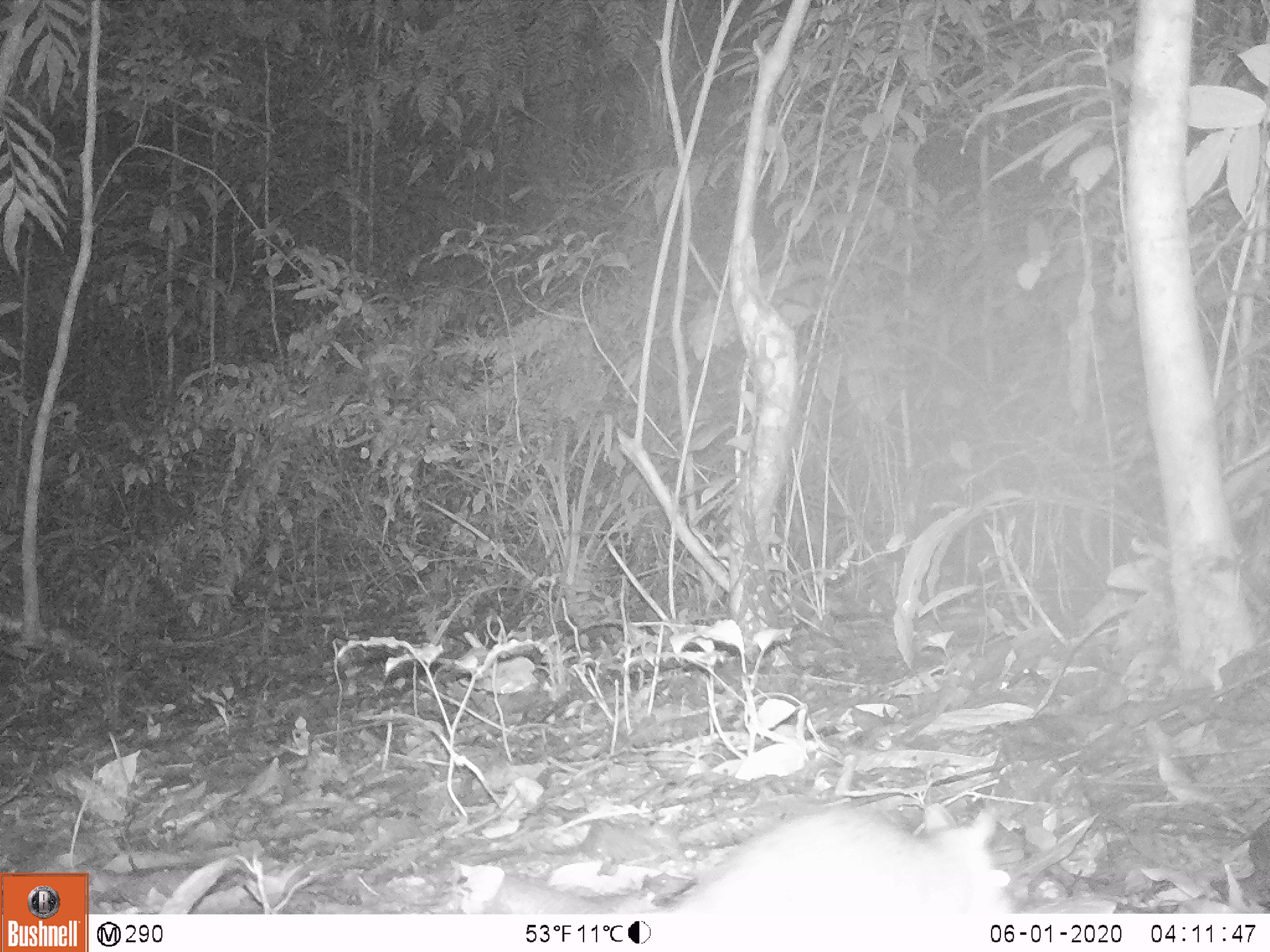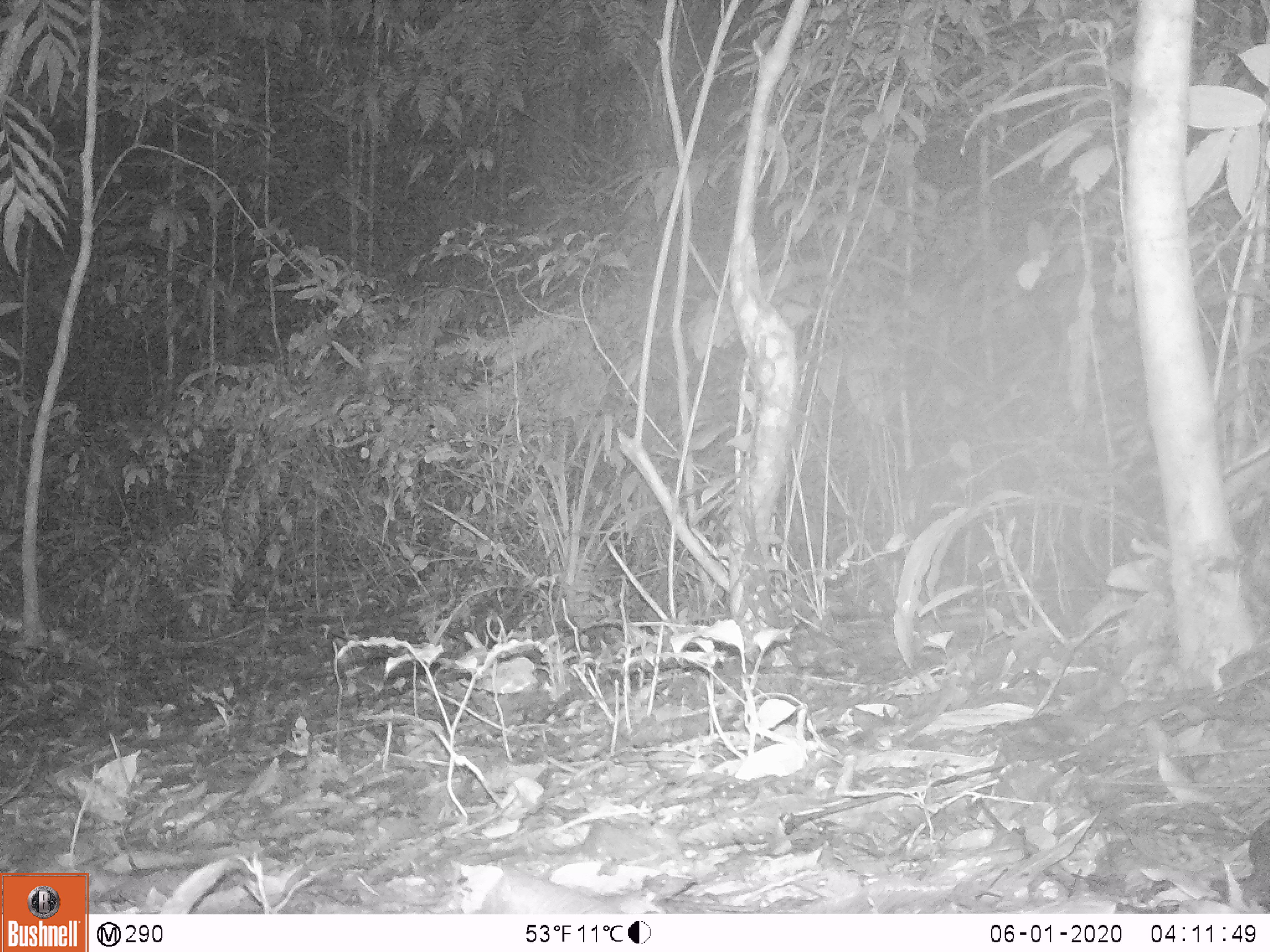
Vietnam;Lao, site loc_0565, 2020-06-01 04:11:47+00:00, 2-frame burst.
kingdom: Animalia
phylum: Chordata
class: Mammalia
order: Rodentia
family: Muridae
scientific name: Muridae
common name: old-world mice and rats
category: unidentified murid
Unidentified murid (old-world mice and rats) (Muridae). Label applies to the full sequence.